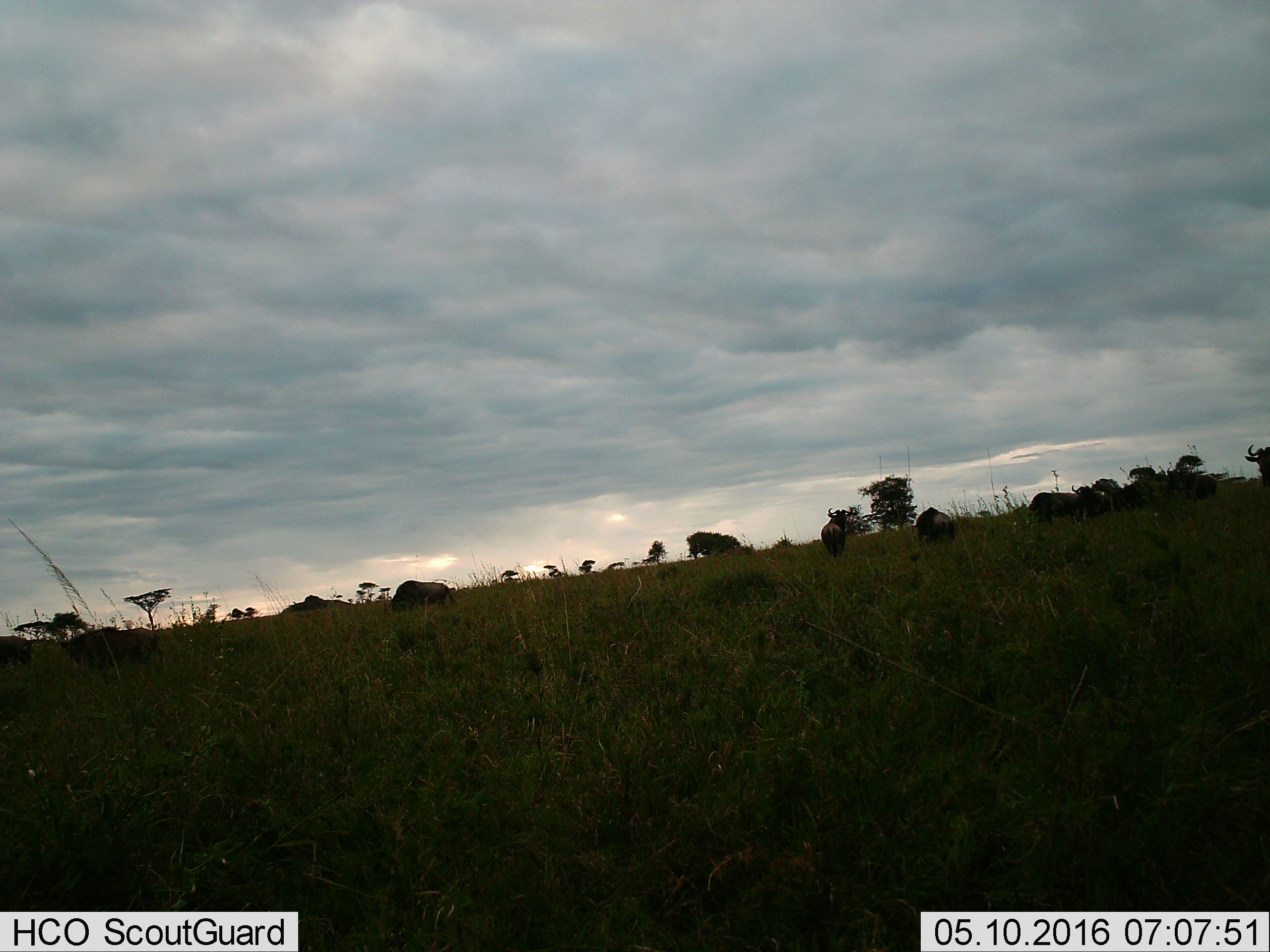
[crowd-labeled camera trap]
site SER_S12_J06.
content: unidentified animal